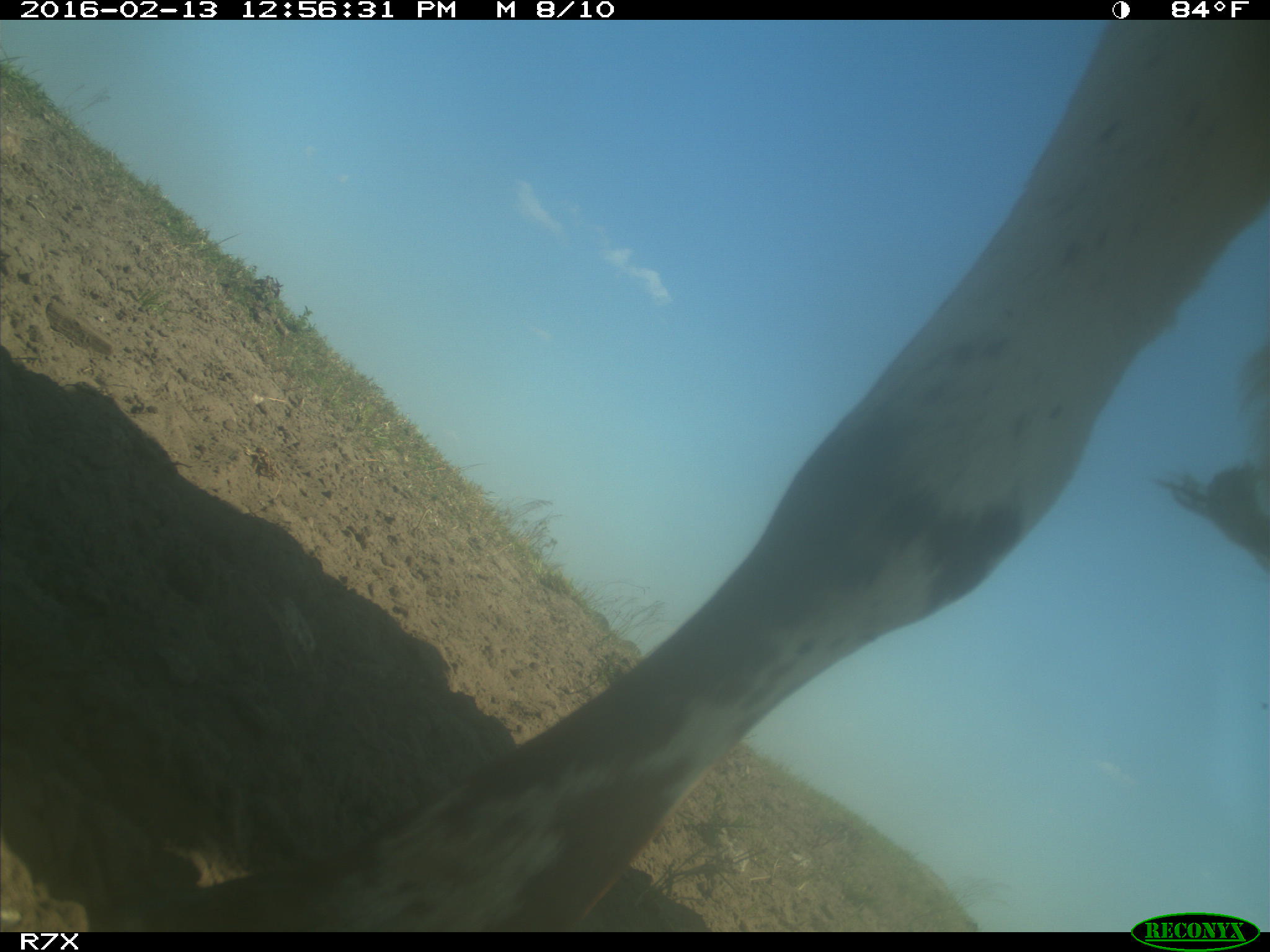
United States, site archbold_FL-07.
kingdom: Animalia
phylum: Chordata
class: Mammalia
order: Artiodactyla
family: Bovidae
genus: Bos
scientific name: Bos taurus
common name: domestic cow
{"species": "Bos taurus (domestic cow)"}